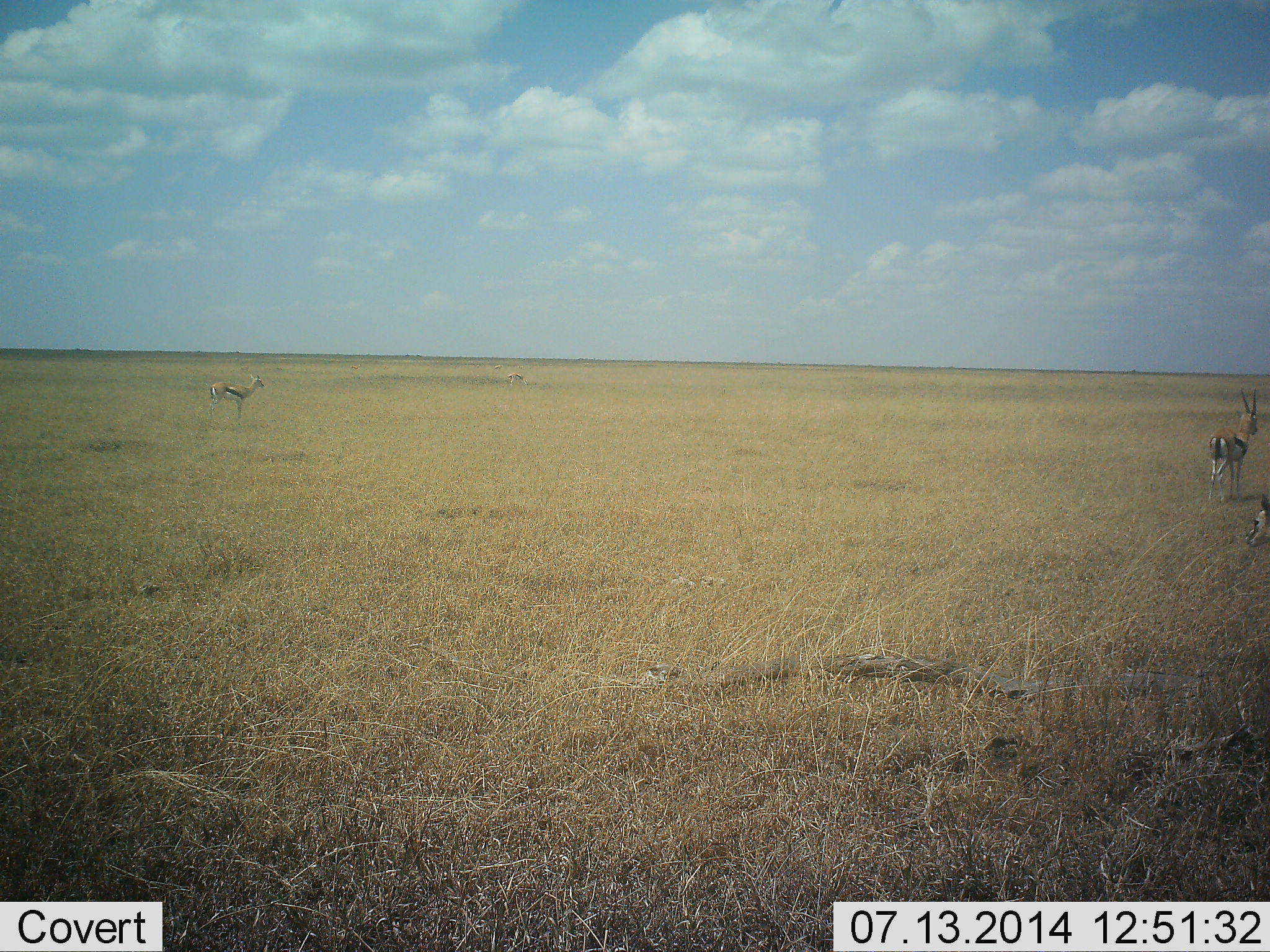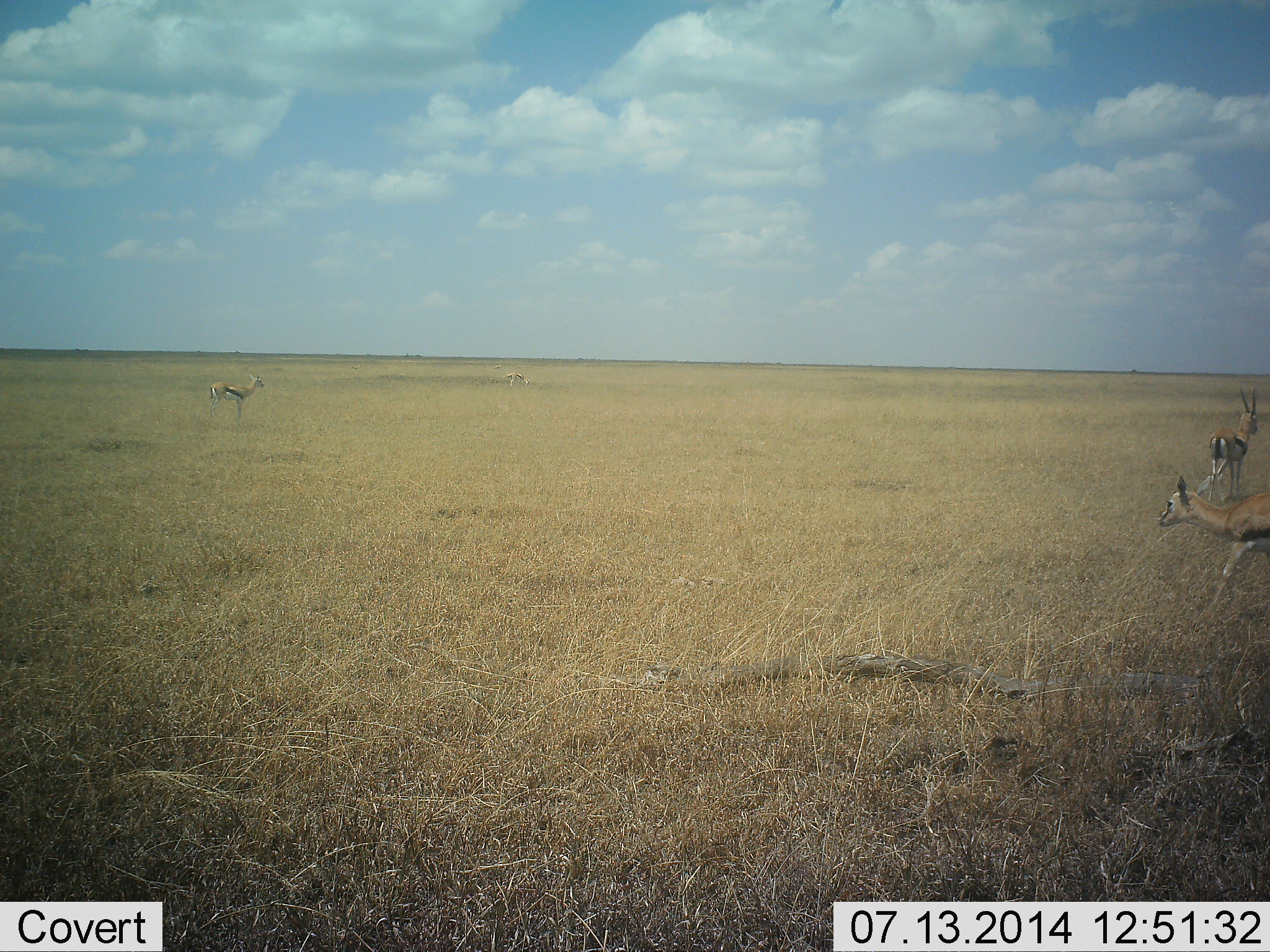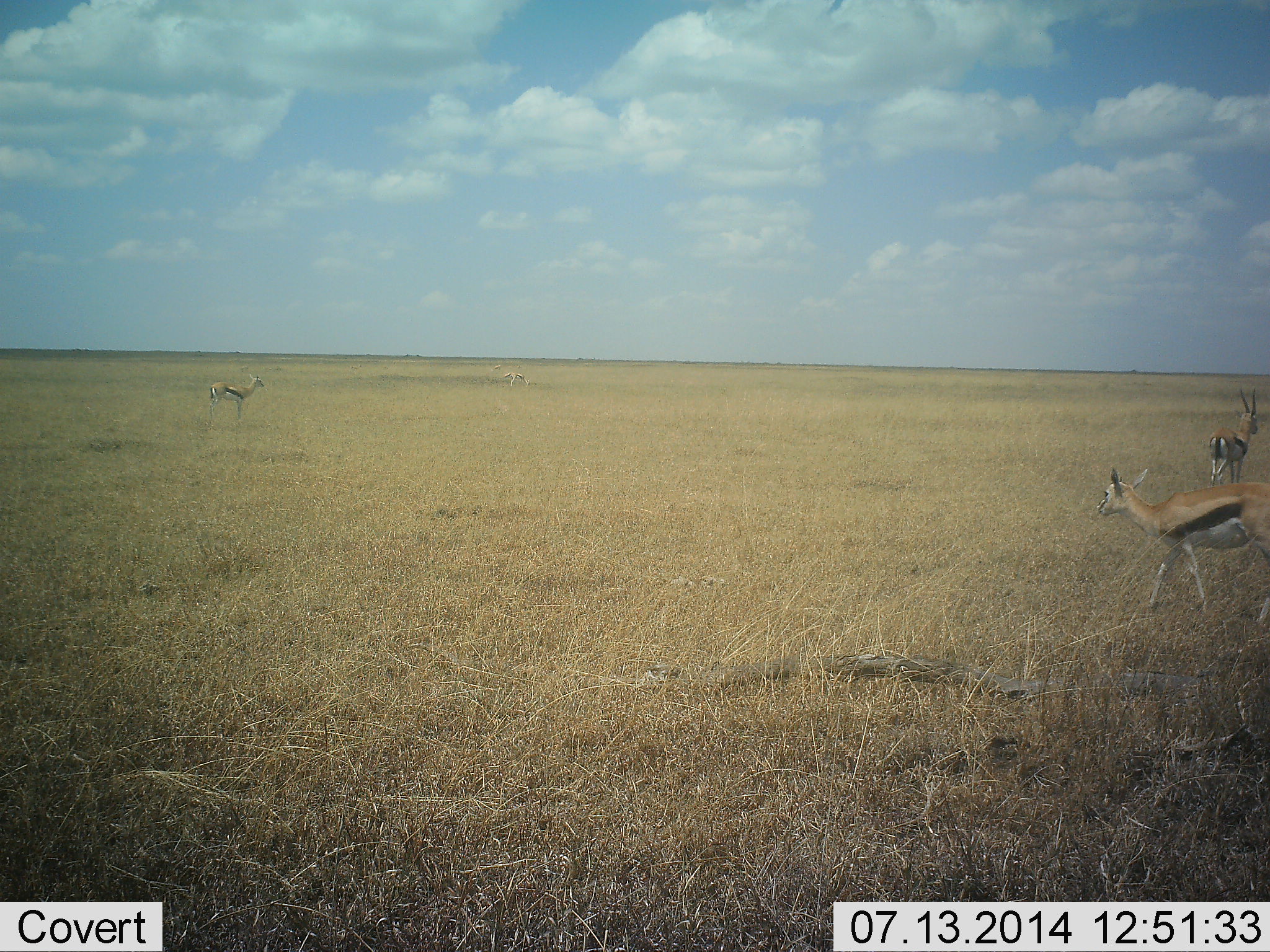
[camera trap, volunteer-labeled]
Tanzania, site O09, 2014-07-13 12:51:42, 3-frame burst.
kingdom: Animalia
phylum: Chordata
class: Mammalia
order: Artiodactyla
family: Bovidae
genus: Eudorcas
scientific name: Eudorcas thomsonii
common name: thomson's gazelle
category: gazellethomsons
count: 4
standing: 90%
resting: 0%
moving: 100%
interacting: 0%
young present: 0%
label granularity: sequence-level